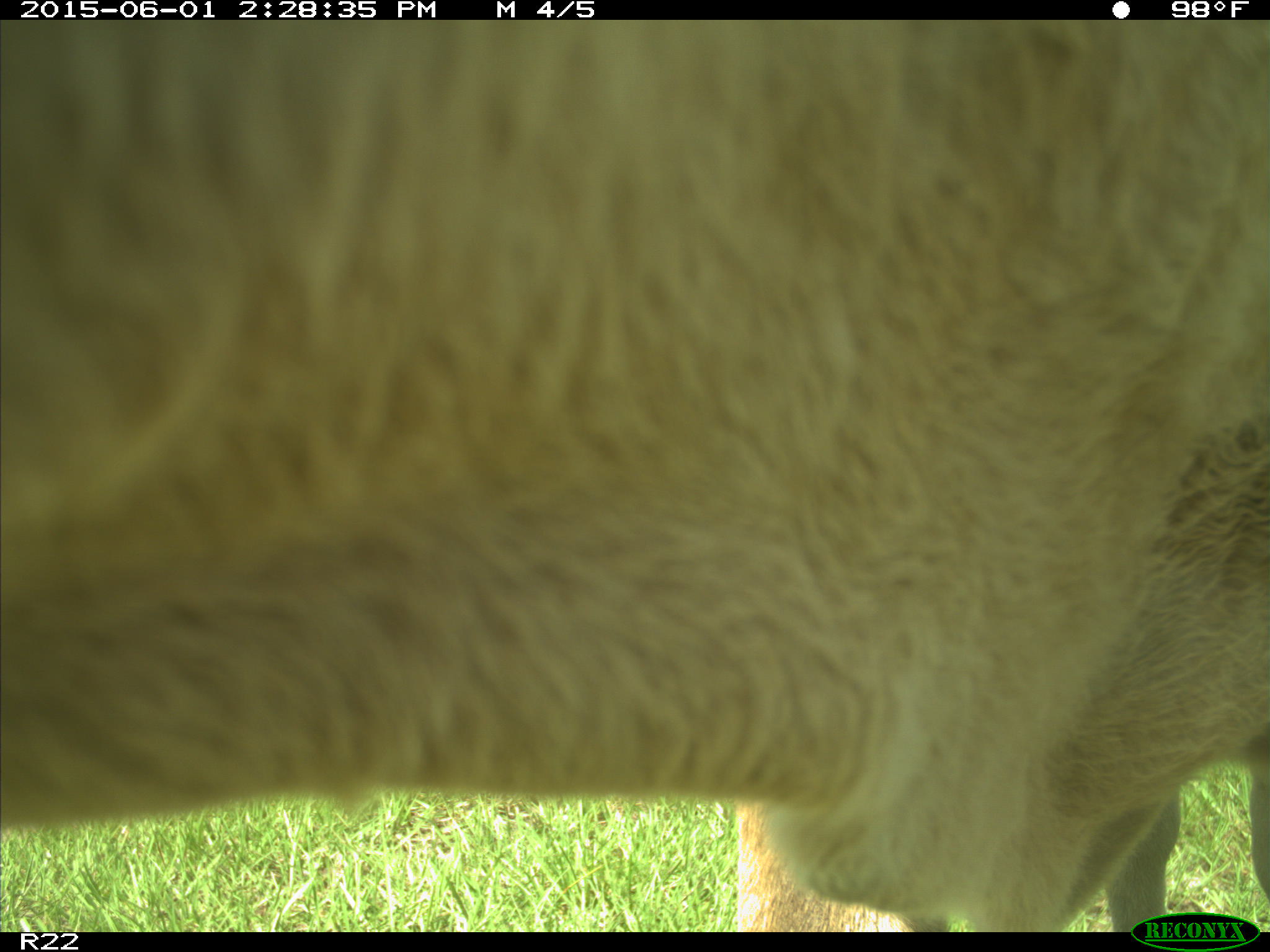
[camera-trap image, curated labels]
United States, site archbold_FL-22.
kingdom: Animalia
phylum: Chordata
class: Mammalia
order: Artiodactyla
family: Bovidae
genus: Bos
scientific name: Bos taurus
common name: domestic cow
Bos taurus (domestic cow).